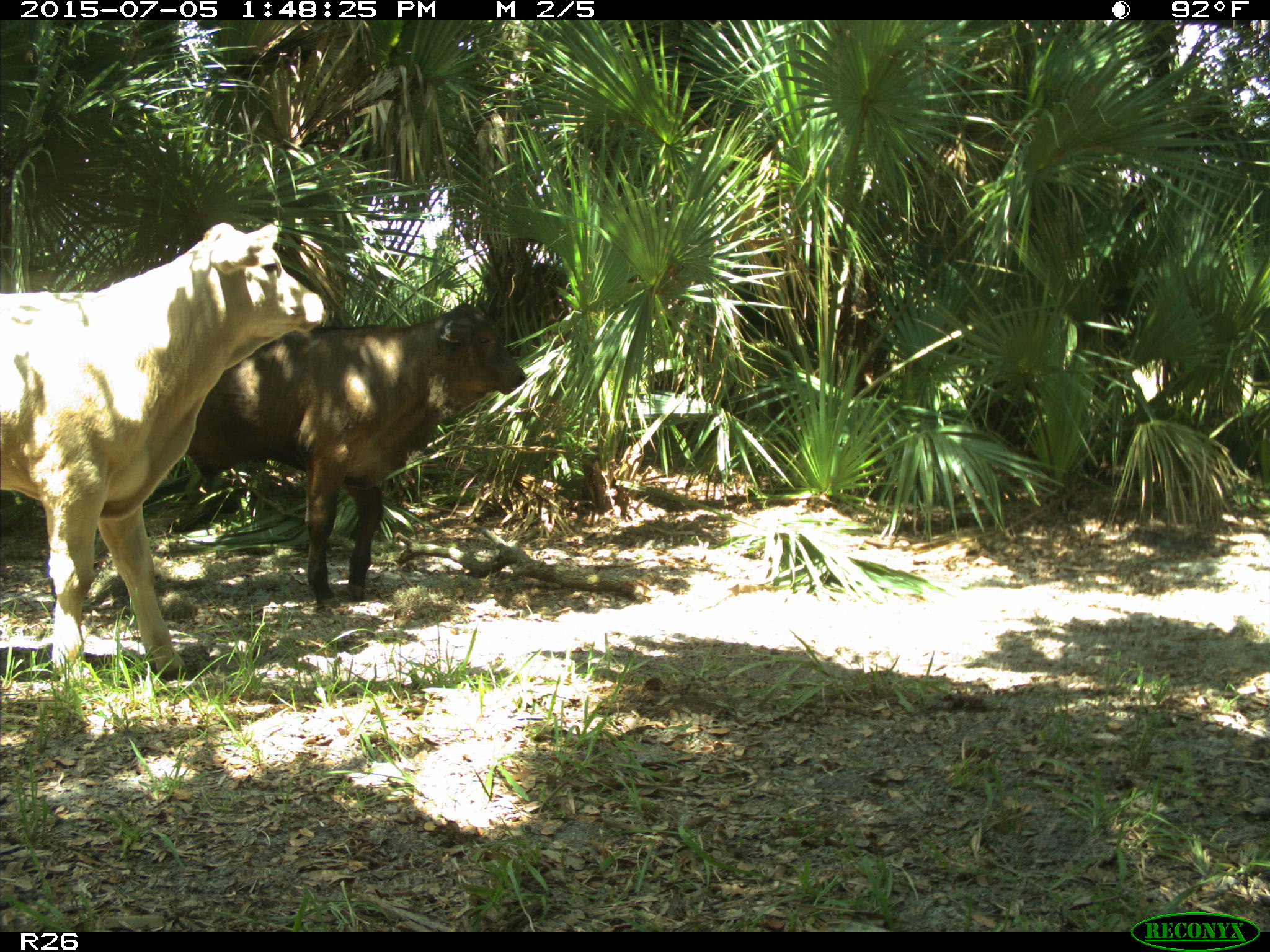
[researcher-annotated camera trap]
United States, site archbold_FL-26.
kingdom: Animalia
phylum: Chordata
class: Mammalia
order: Artiodactyla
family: Bovidae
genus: Bos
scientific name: Bos taurus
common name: domestic cow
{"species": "Bos taurus (domestic cow)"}